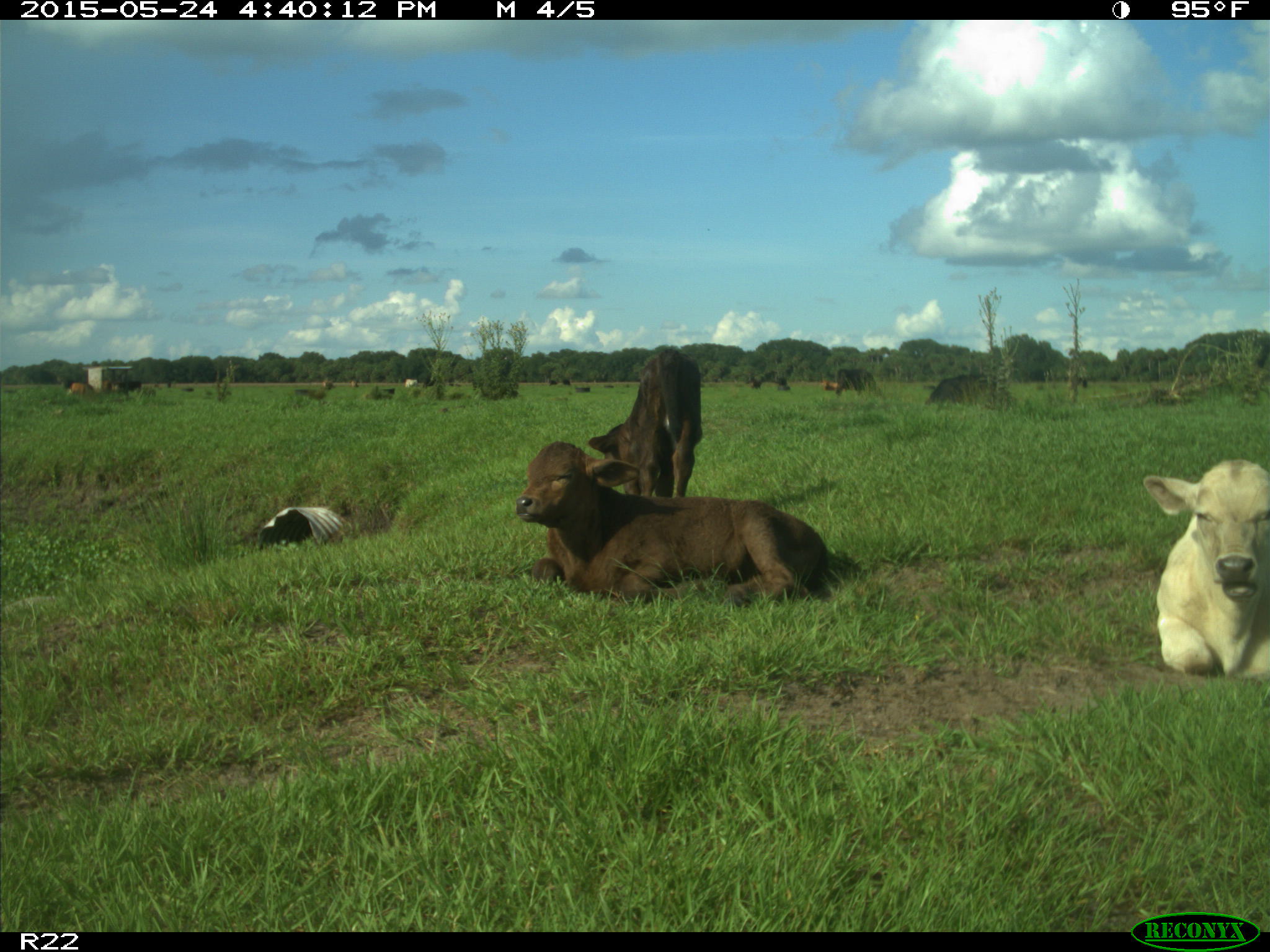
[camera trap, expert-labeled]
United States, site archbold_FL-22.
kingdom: Animalia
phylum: Chordata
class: Mammalia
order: Artiodactyla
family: Bovidae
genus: Bos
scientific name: Bos taurus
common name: domestic cow